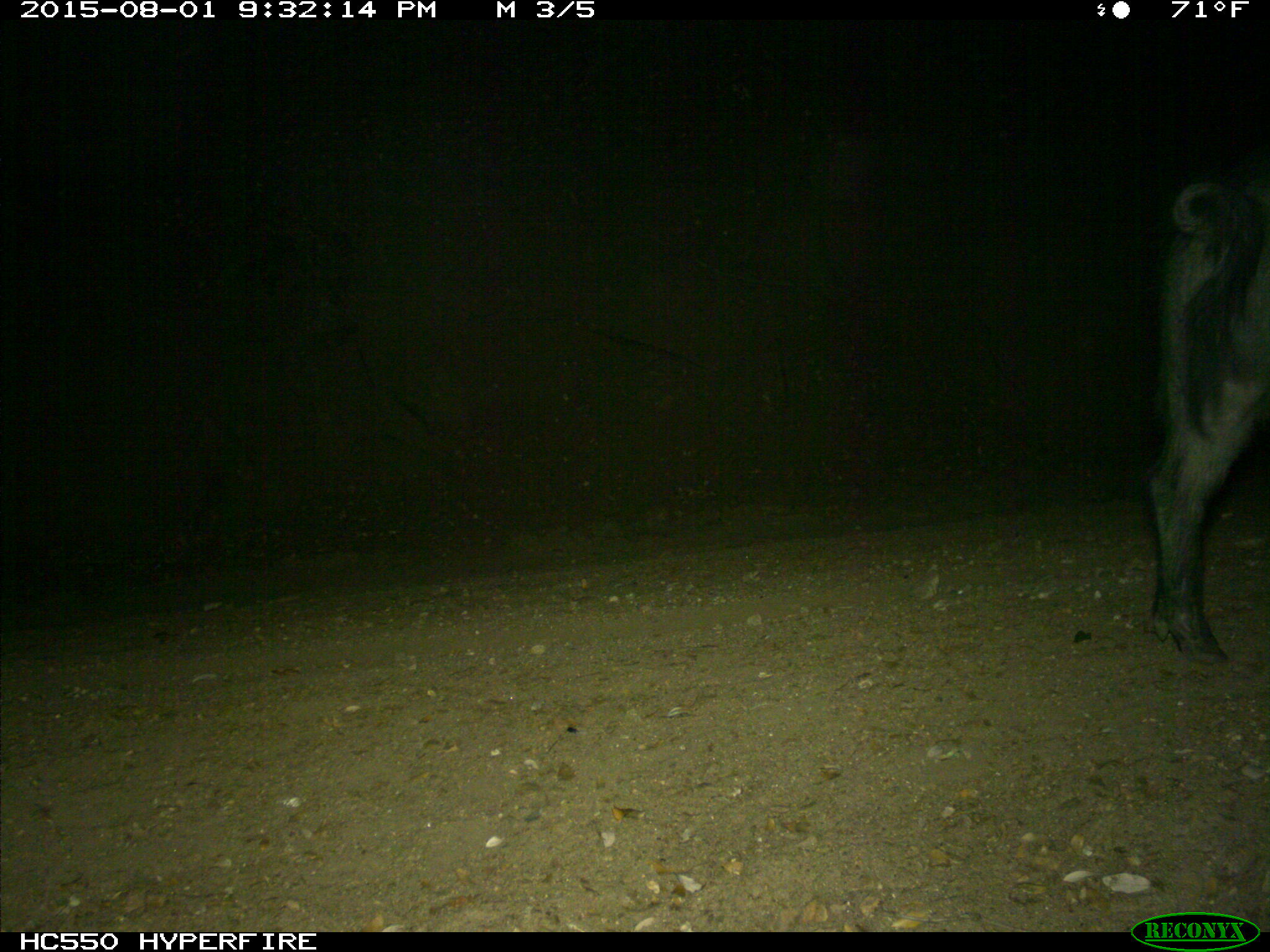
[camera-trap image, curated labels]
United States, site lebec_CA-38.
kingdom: Animalia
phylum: Chordata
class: Mammalia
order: Artiodactyla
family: Suidae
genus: Sus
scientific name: Sus scrofa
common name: wild boar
Sus scrofa (wild boar).